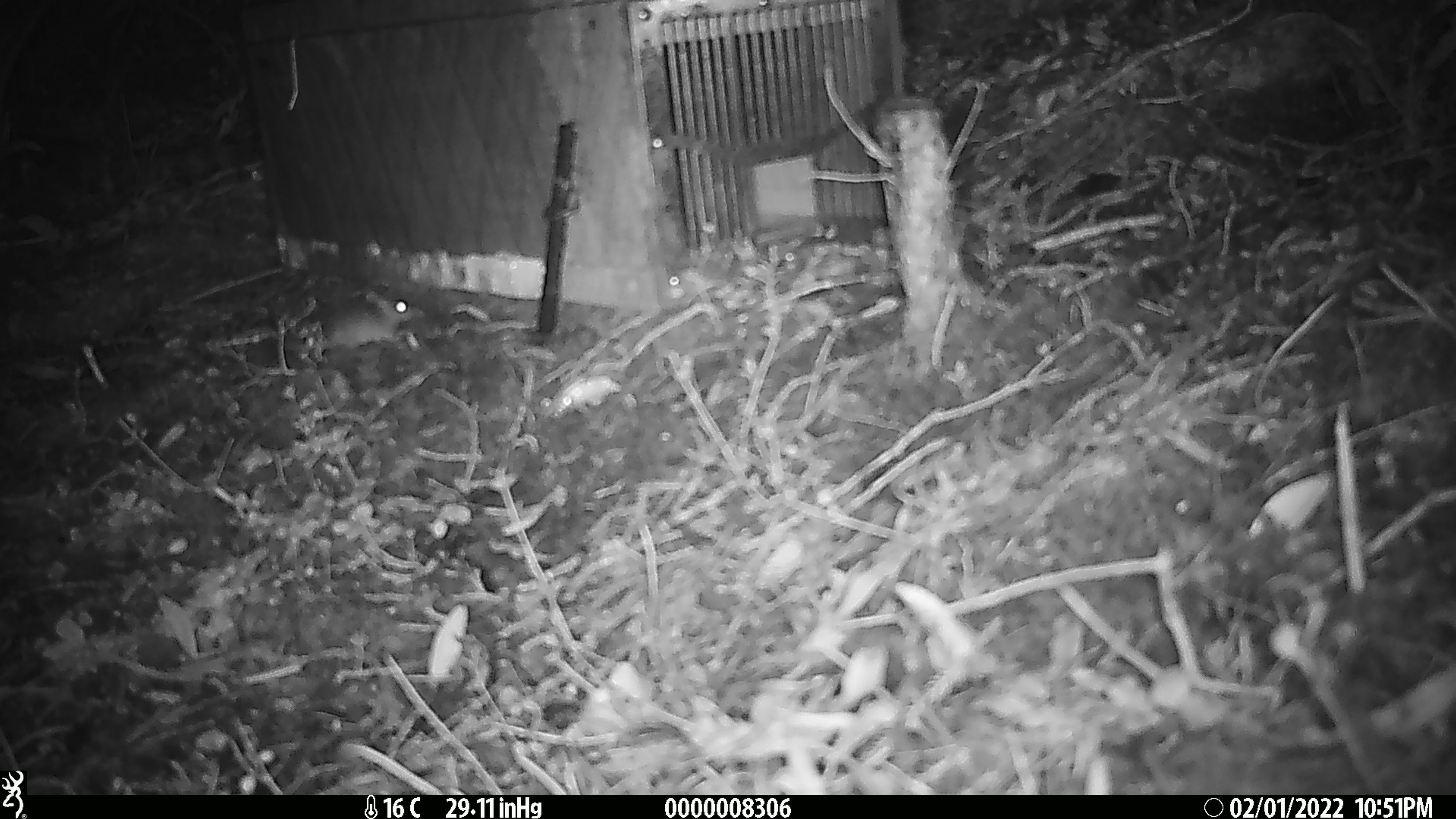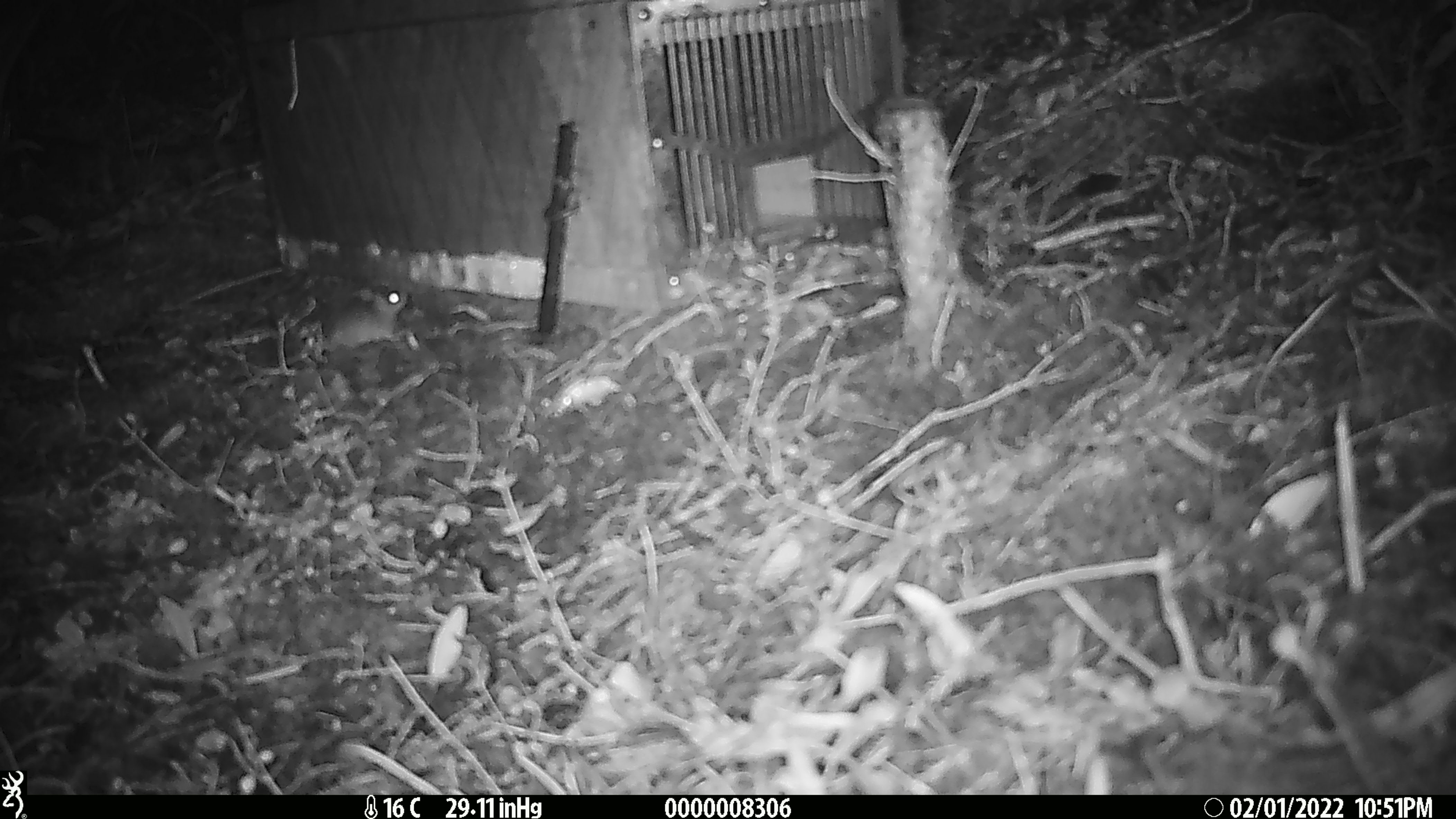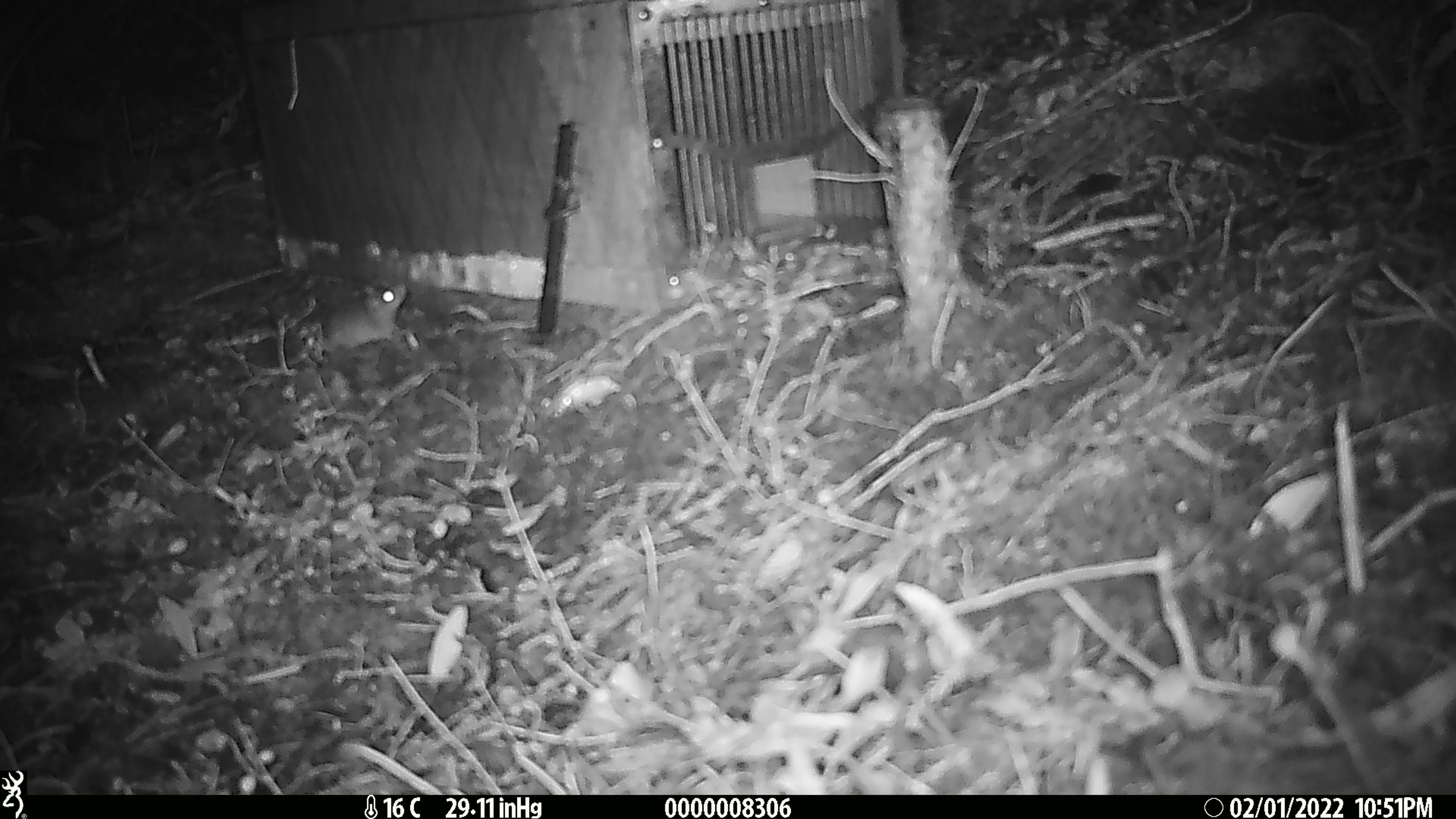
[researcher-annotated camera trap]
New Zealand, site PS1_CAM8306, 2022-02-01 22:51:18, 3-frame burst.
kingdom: Animalia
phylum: Chordata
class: Mammalia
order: Rodentia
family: Muridae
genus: Mus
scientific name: Mus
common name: mouse